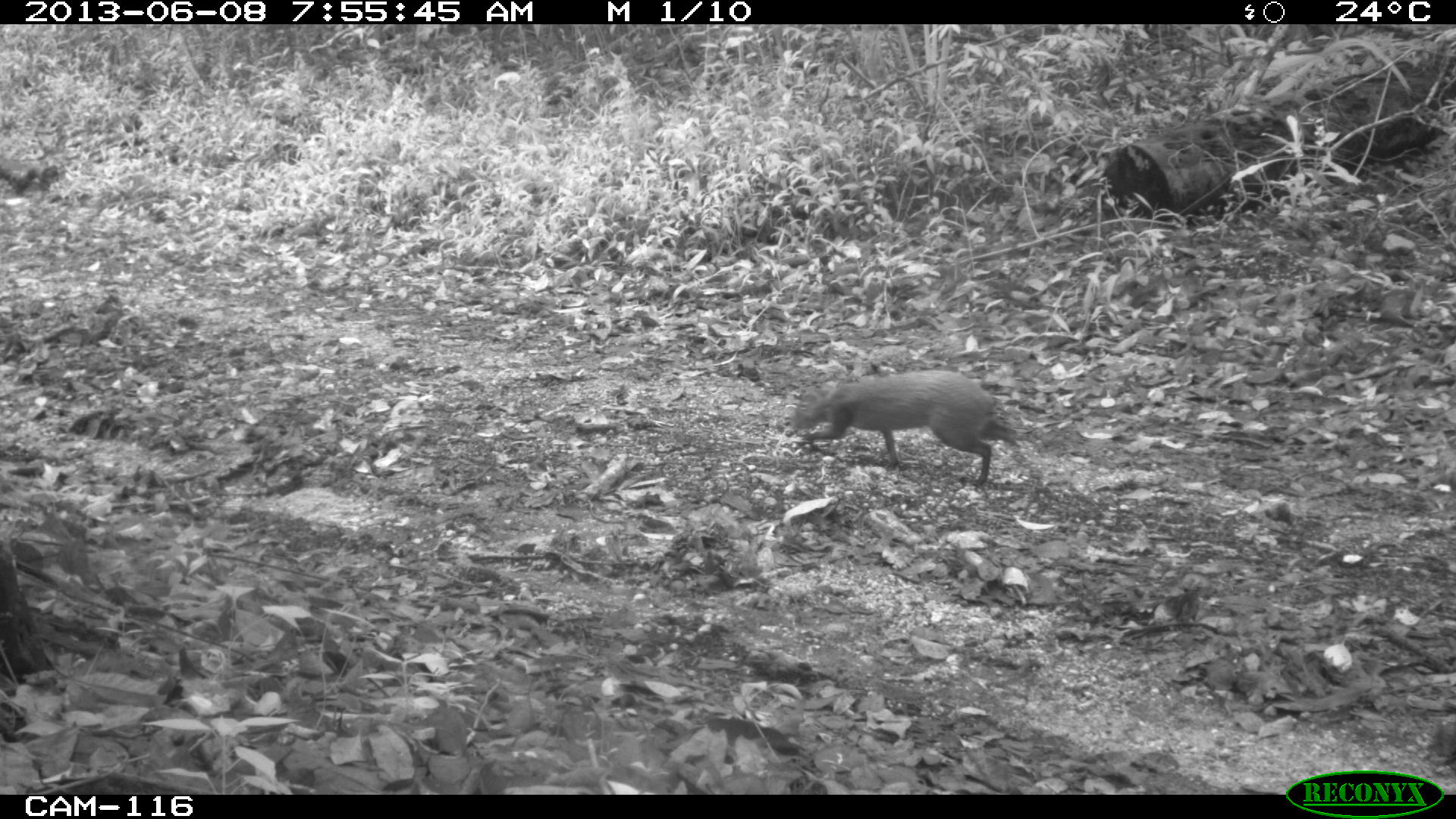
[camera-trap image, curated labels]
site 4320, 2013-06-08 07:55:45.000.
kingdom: Animalia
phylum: Chordata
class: Mammalia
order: Rodentia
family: Dasyproctidae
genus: Dasyprocta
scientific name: Dasyprocta punctata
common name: central american agouti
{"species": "Dasyprocta punctata (central american agouti)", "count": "1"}